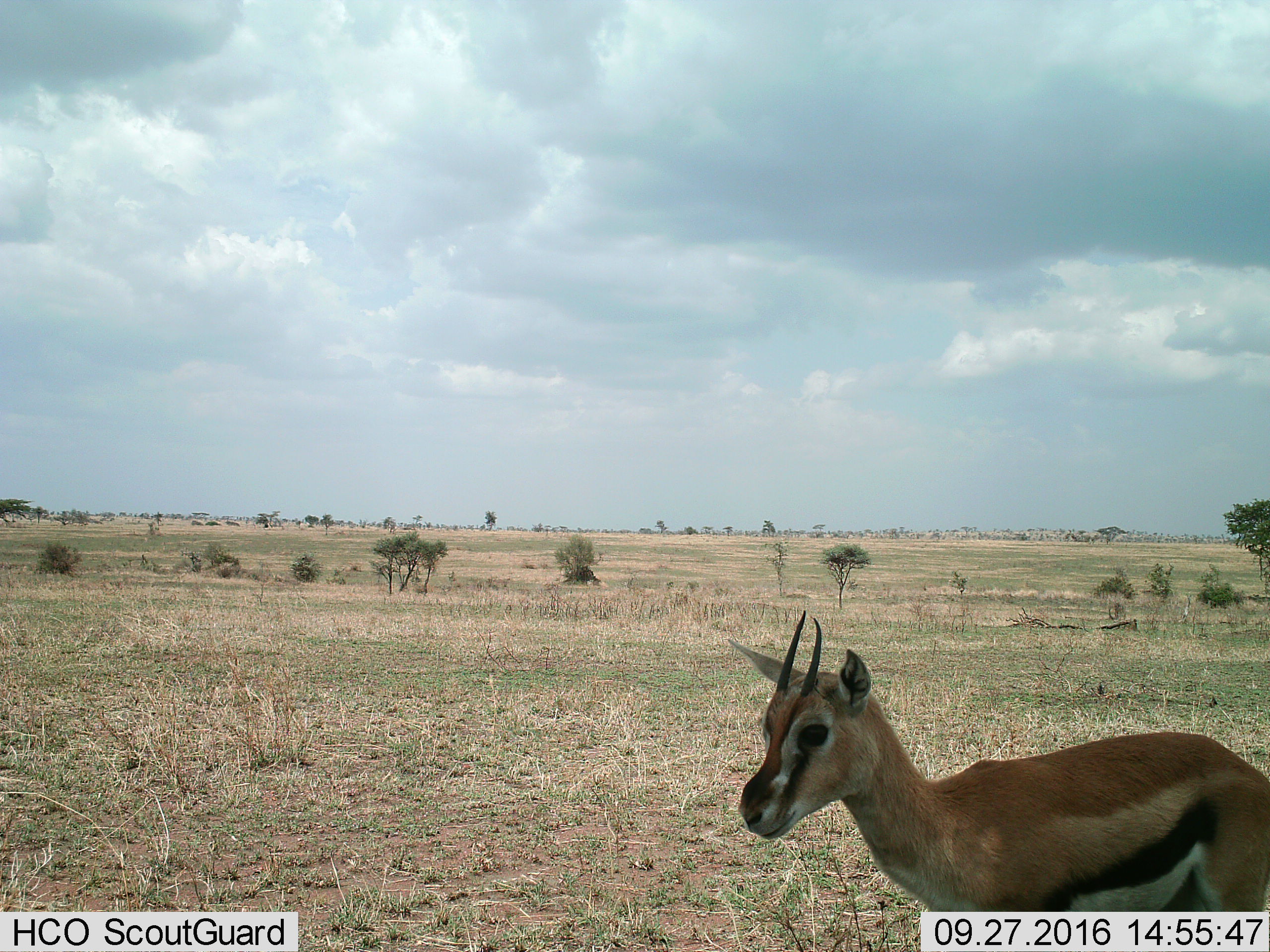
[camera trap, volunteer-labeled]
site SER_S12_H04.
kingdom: Animalia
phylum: Chordata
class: Mammalia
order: Artiodactyla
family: Bovidae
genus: Eudorcas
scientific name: Eudorcas thomsonii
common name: thomson's gazelle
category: gazellethomsons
Gazellethomsons (thomson's gazelle) (Eudorcas thomsonii), count 1. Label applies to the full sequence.